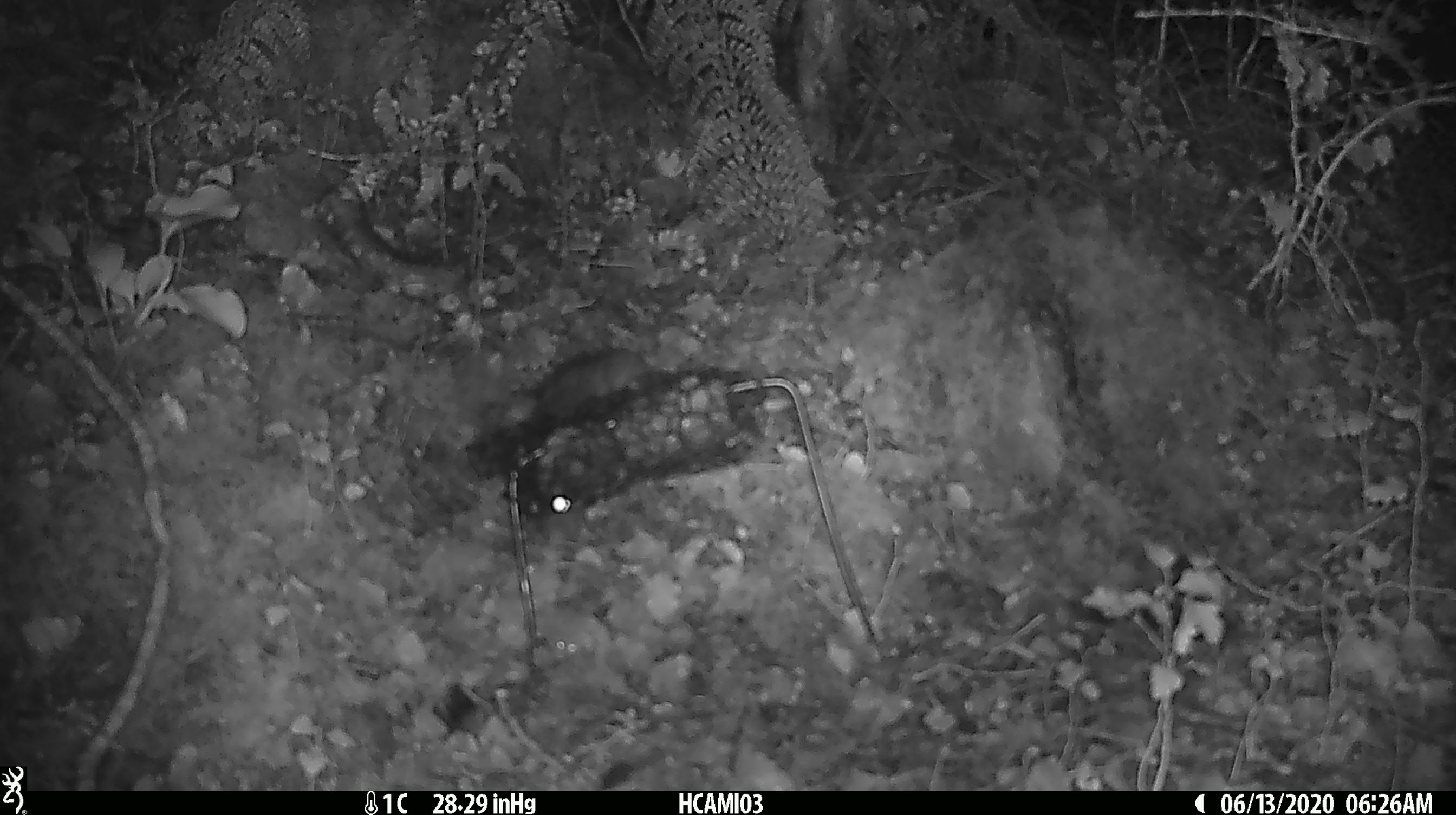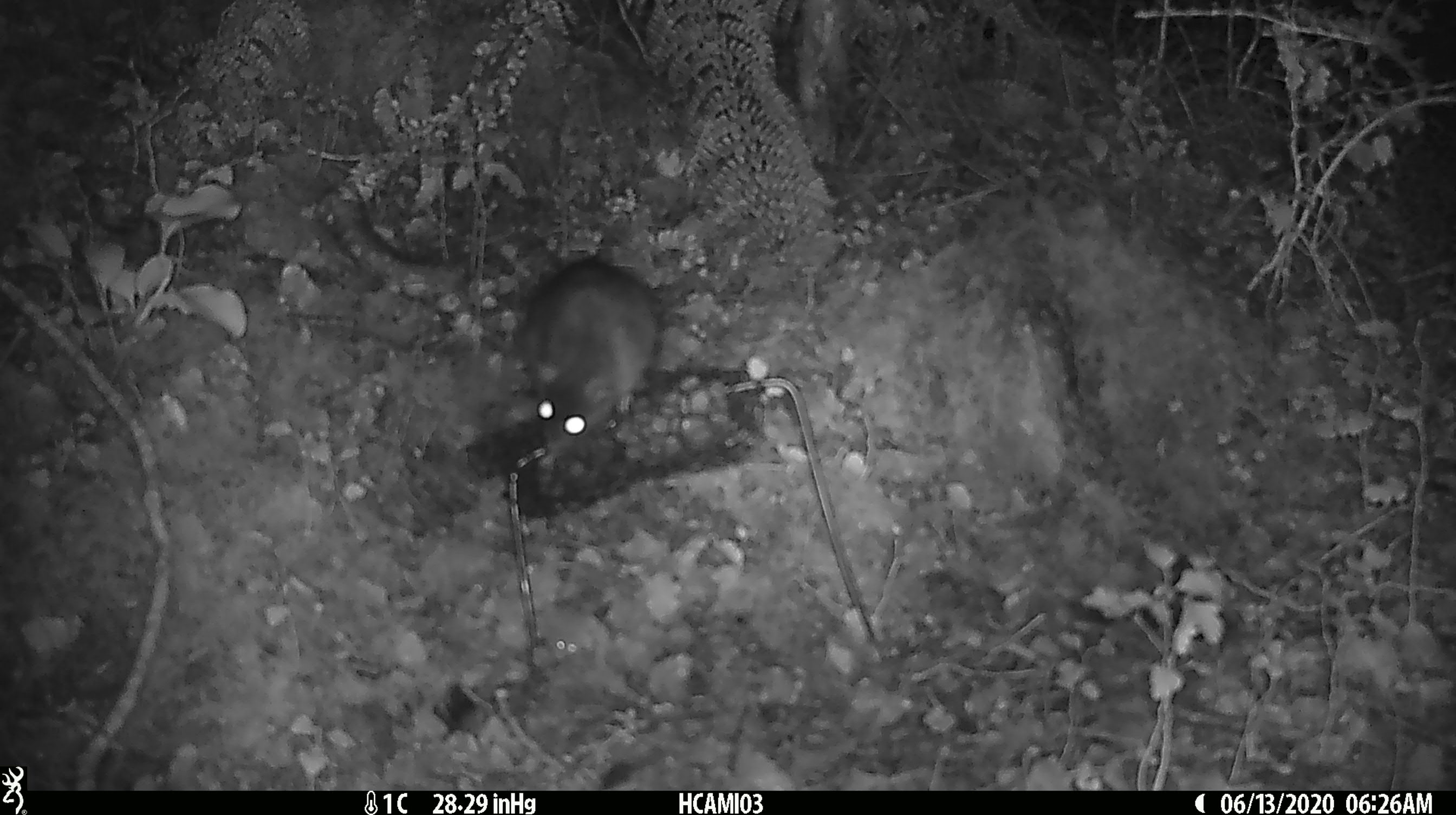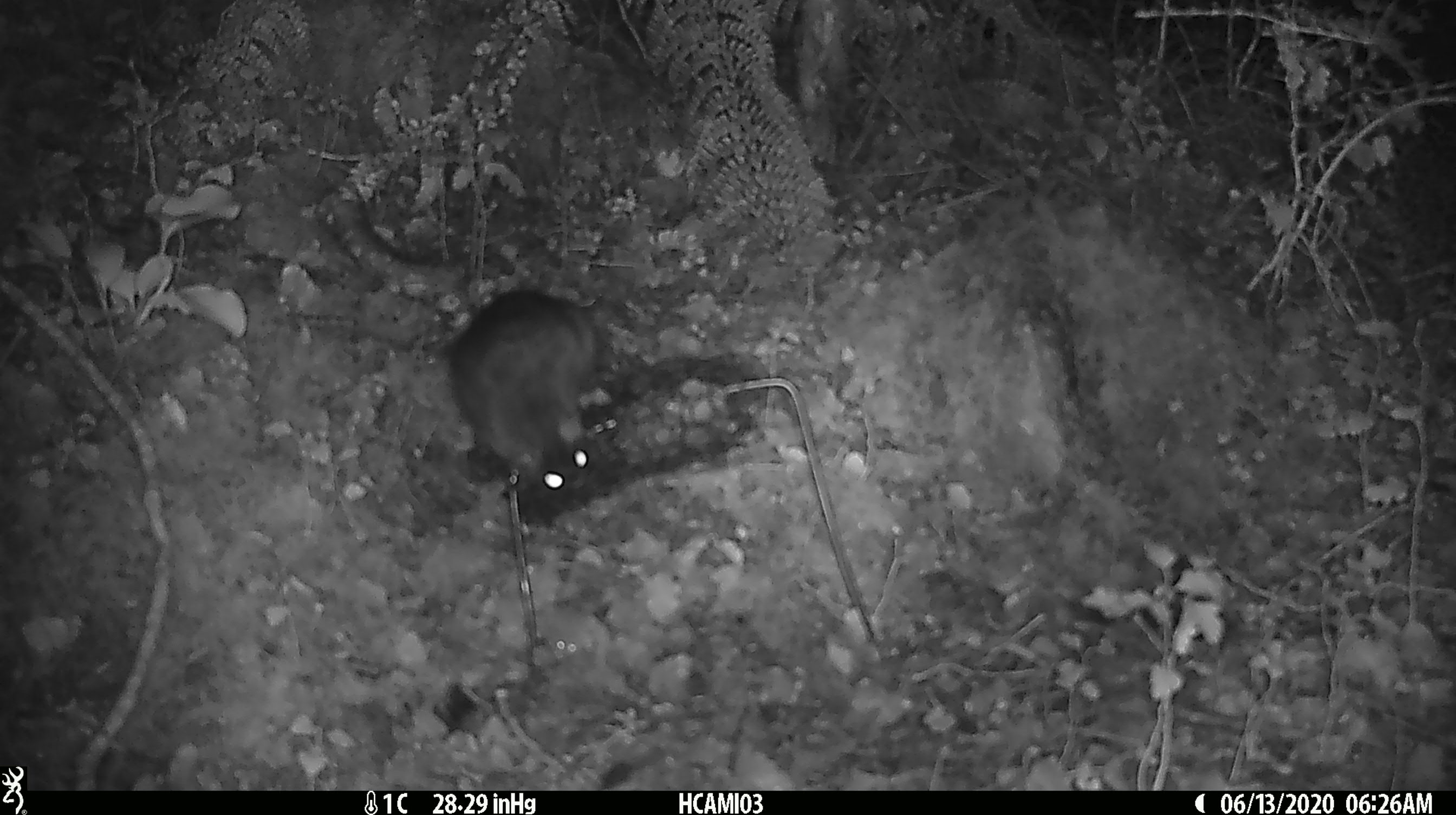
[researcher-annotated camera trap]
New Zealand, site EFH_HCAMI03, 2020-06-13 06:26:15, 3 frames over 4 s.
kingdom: Animalia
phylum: Chordata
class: Mammalia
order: Rodentia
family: Muridae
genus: Rattus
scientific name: Rattus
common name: rat